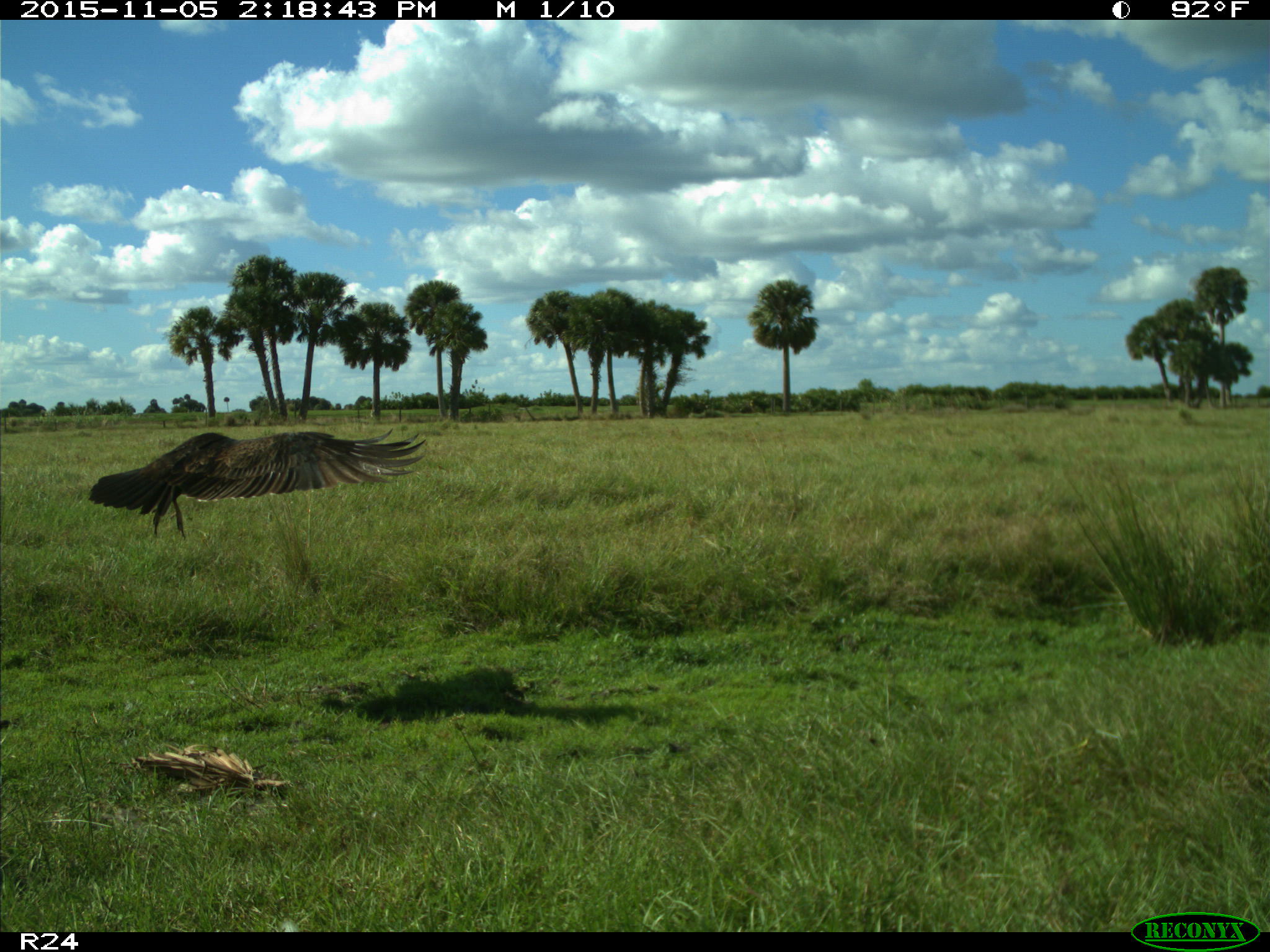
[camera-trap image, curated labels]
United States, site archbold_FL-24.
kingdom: Animalia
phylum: Chordata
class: Aves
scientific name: Aves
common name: birds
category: unidentified bird